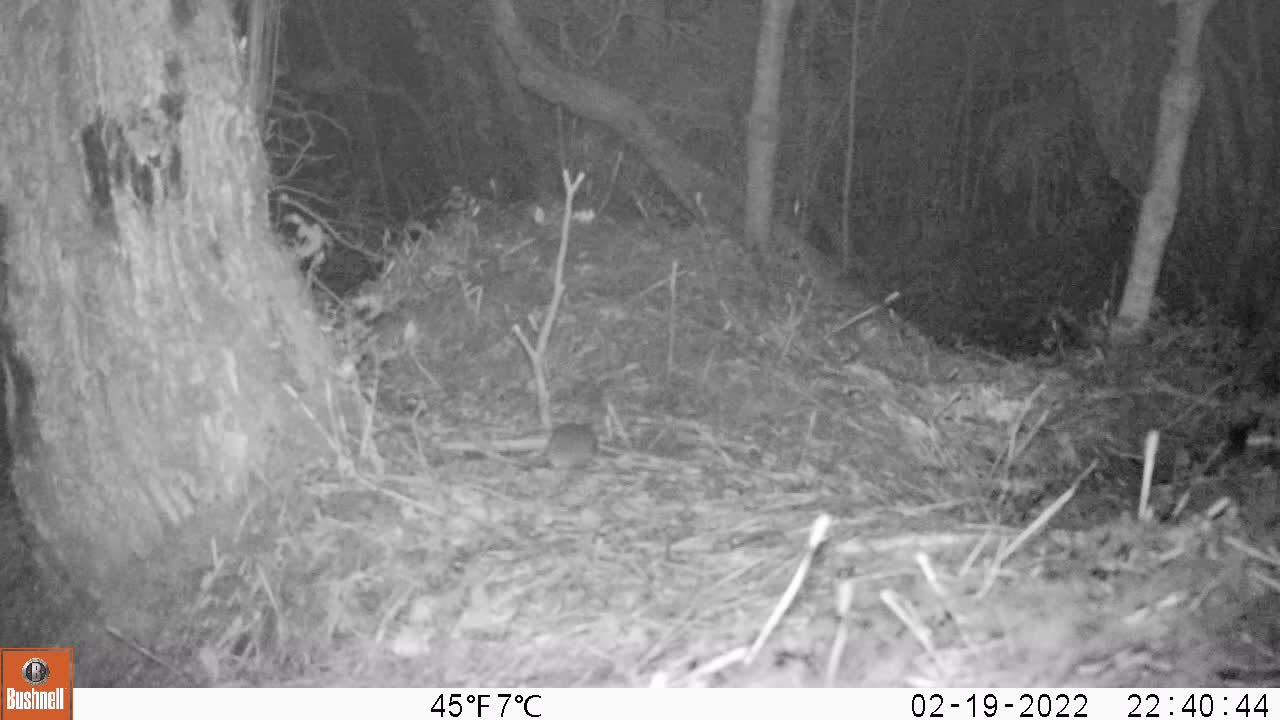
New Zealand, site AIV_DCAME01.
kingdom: Animalia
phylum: Chordata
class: Mammalia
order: Rodentia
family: Muridae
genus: Mus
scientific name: Mus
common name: mouse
Mouse (Mus).